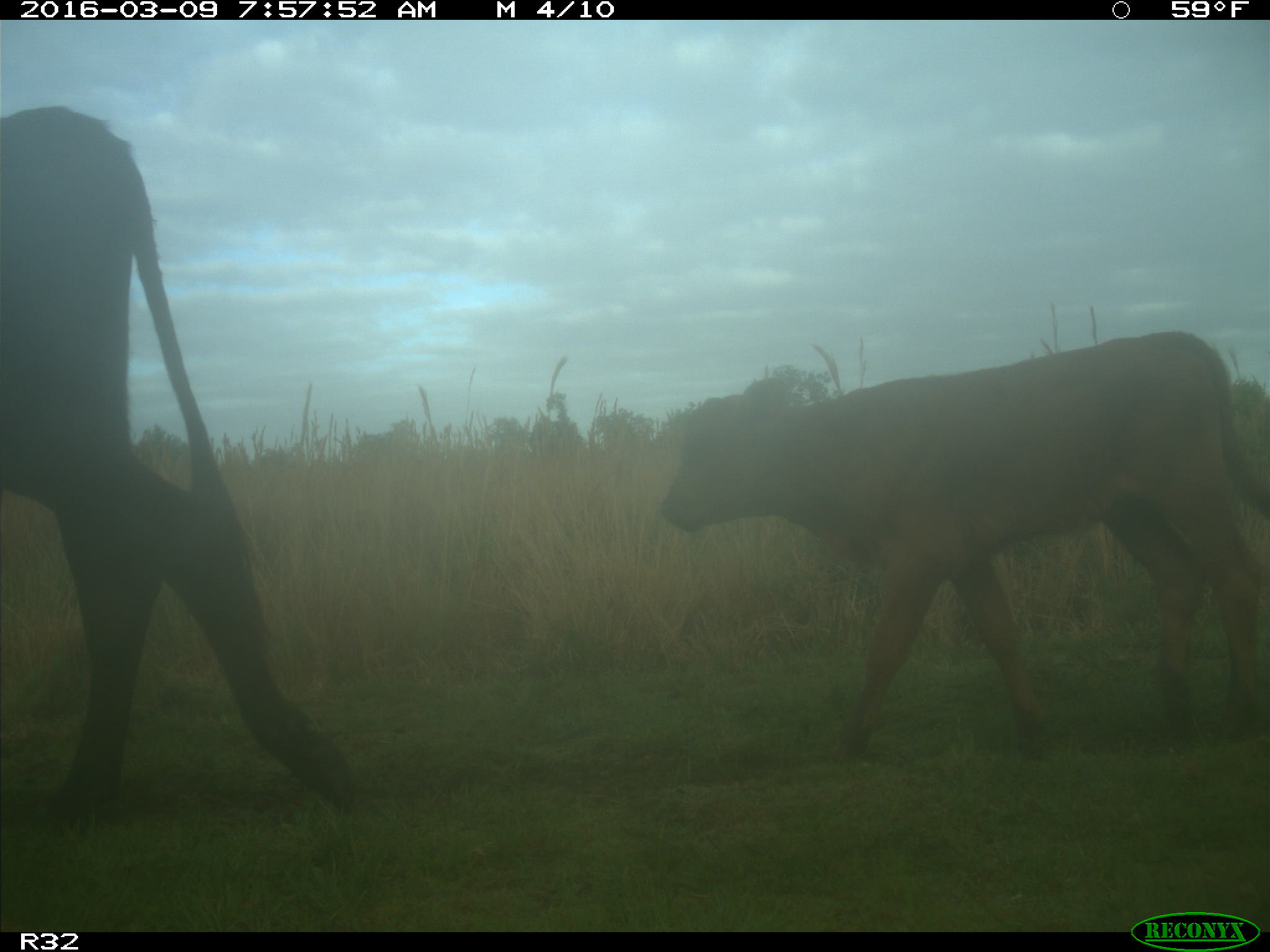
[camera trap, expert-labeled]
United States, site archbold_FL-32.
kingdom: Animalia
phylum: Chordata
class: Mammalia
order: Artiodactyla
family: Bovidae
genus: Bos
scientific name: Bos taurus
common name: domestic cow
Bos taurus (domestic cow).